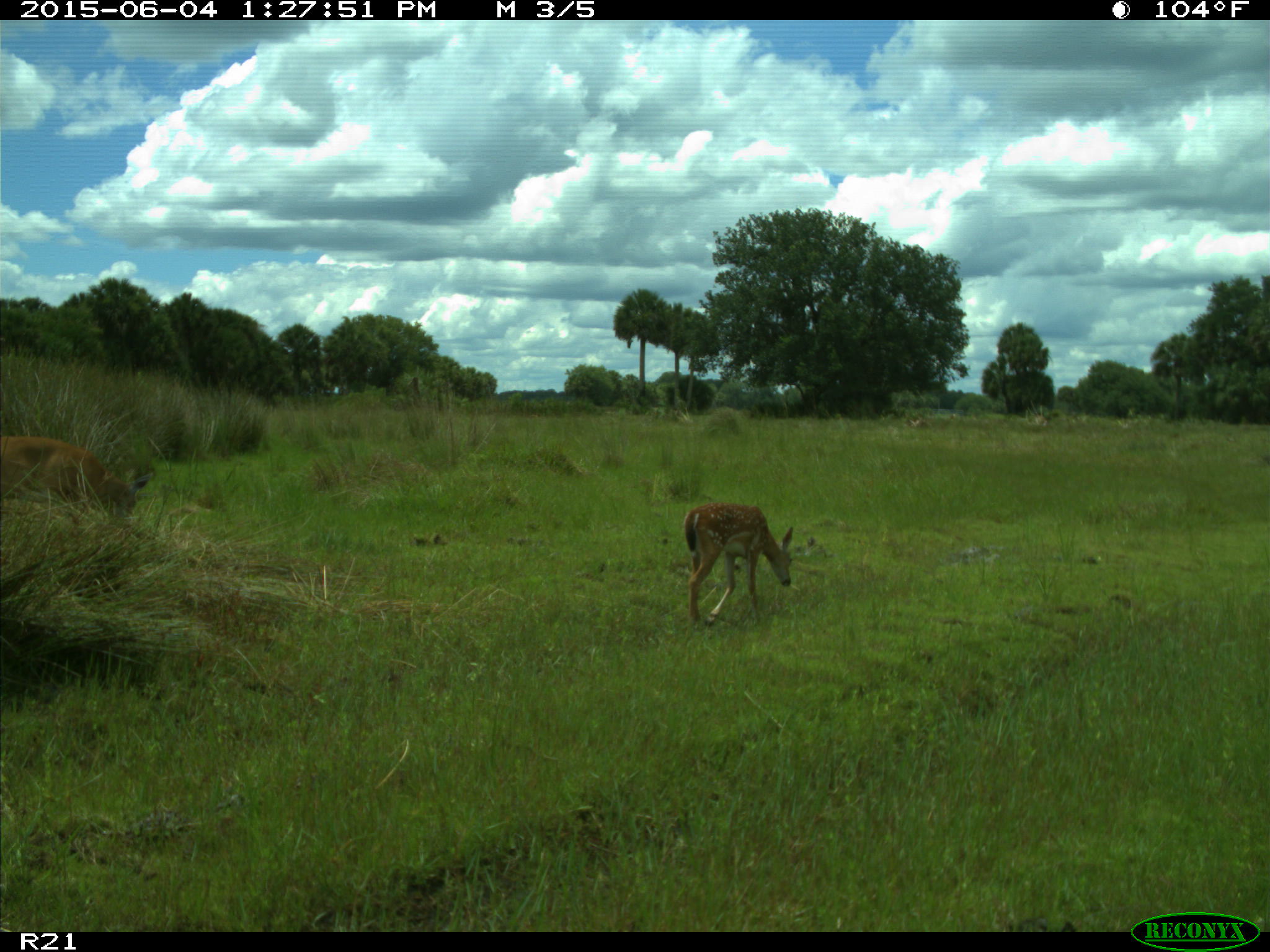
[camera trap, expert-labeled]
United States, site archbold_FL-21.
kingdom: Animalia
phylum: Chordata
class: Mammalia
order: Artiodactyla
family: Cervidae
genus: Odocoileus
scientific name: Odocoileus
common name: deer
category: unidentified deer